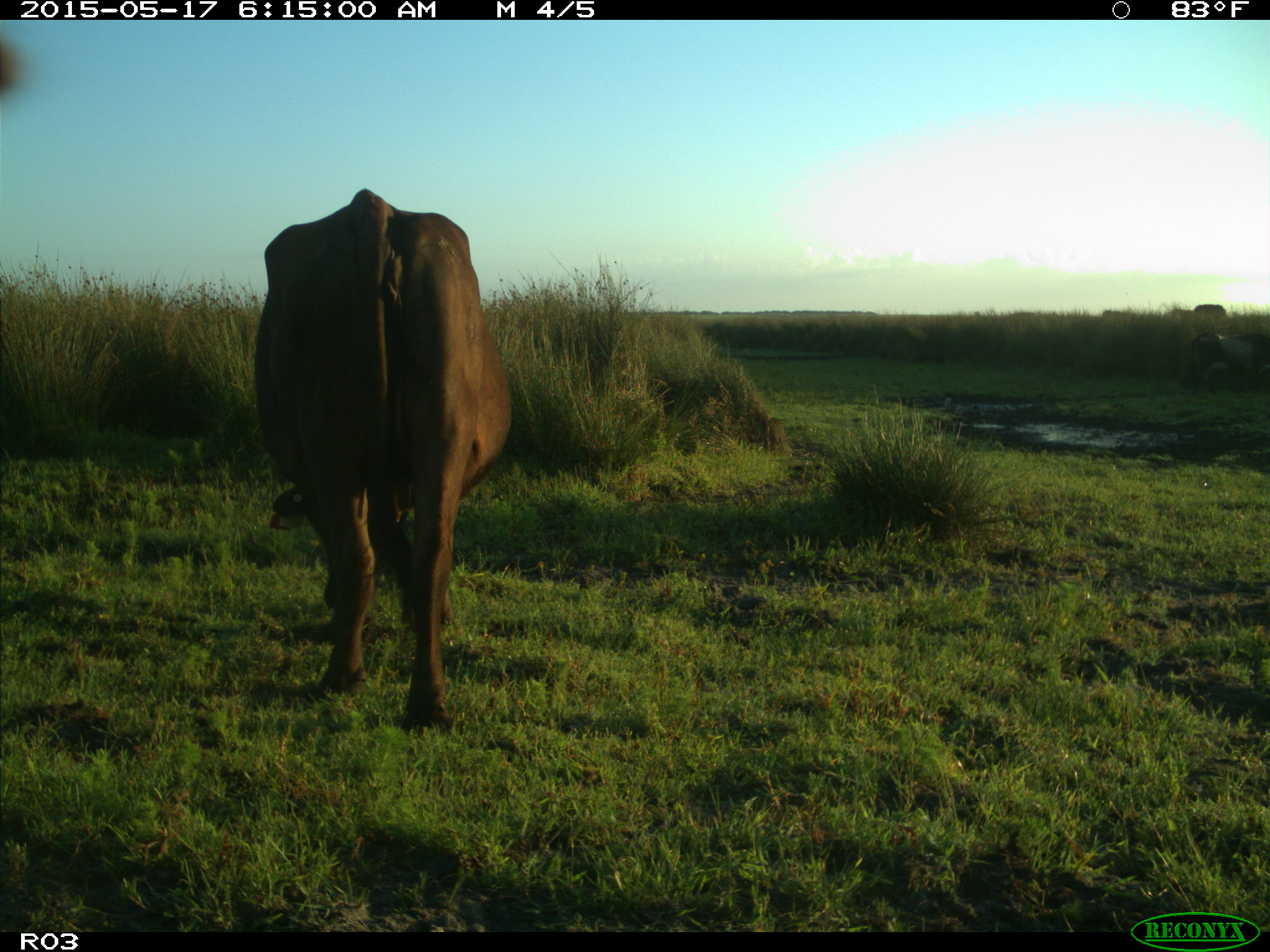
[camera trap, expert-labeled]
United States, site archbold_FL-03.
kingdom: Animalia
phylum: Chordata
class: Mammalia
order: Artiodactyla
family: Bovidae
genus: Bos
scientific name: Bos taurus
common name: domestic cow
Bos taurus (domestic cow).